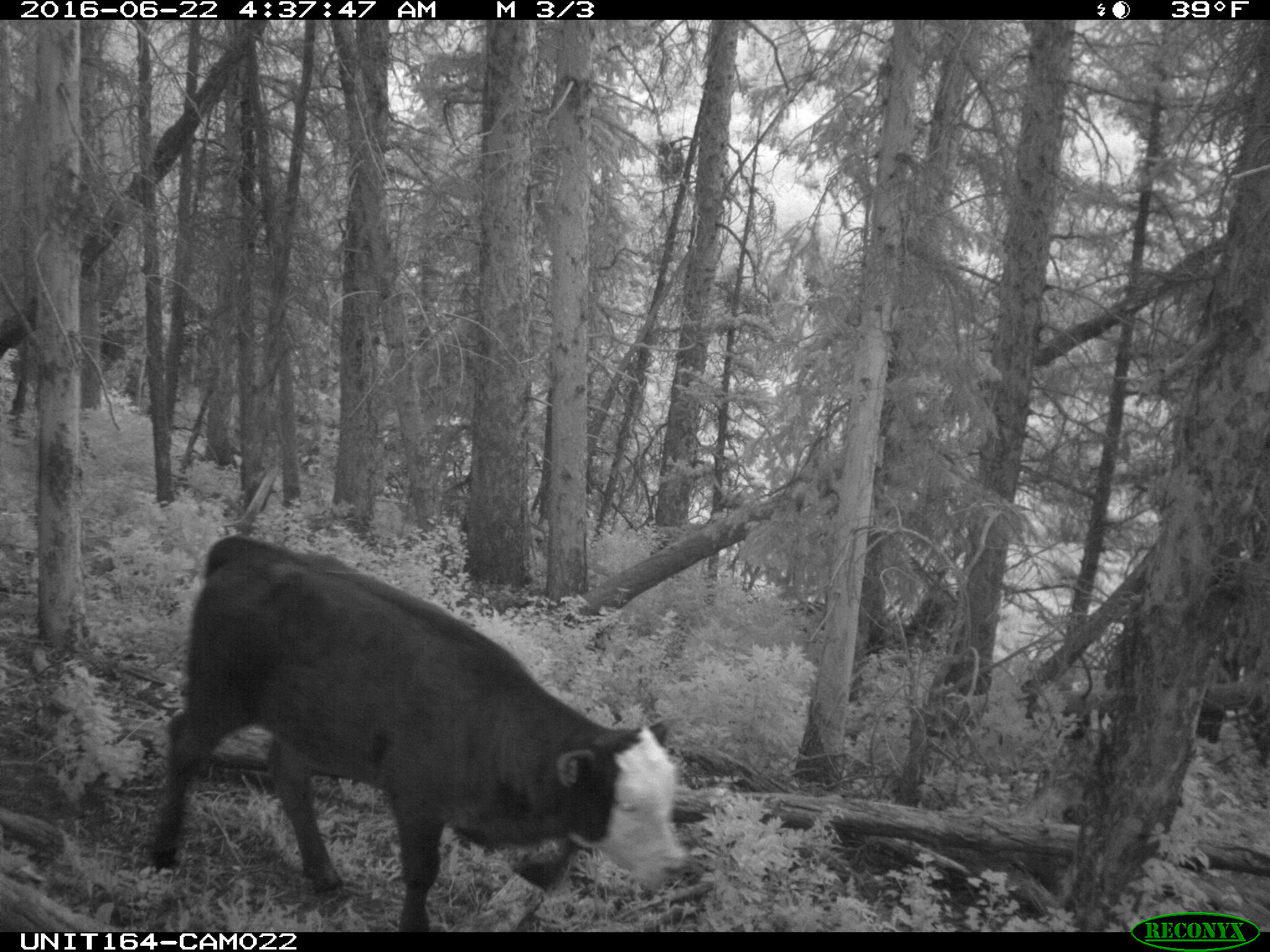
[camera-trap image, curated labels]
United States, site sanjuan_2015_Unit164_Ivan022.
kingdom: Animalia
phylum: Chordata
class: Mammalia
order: Artiodactyla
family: Bovidae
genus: Bos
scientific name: Bos taurus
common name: domestic cow